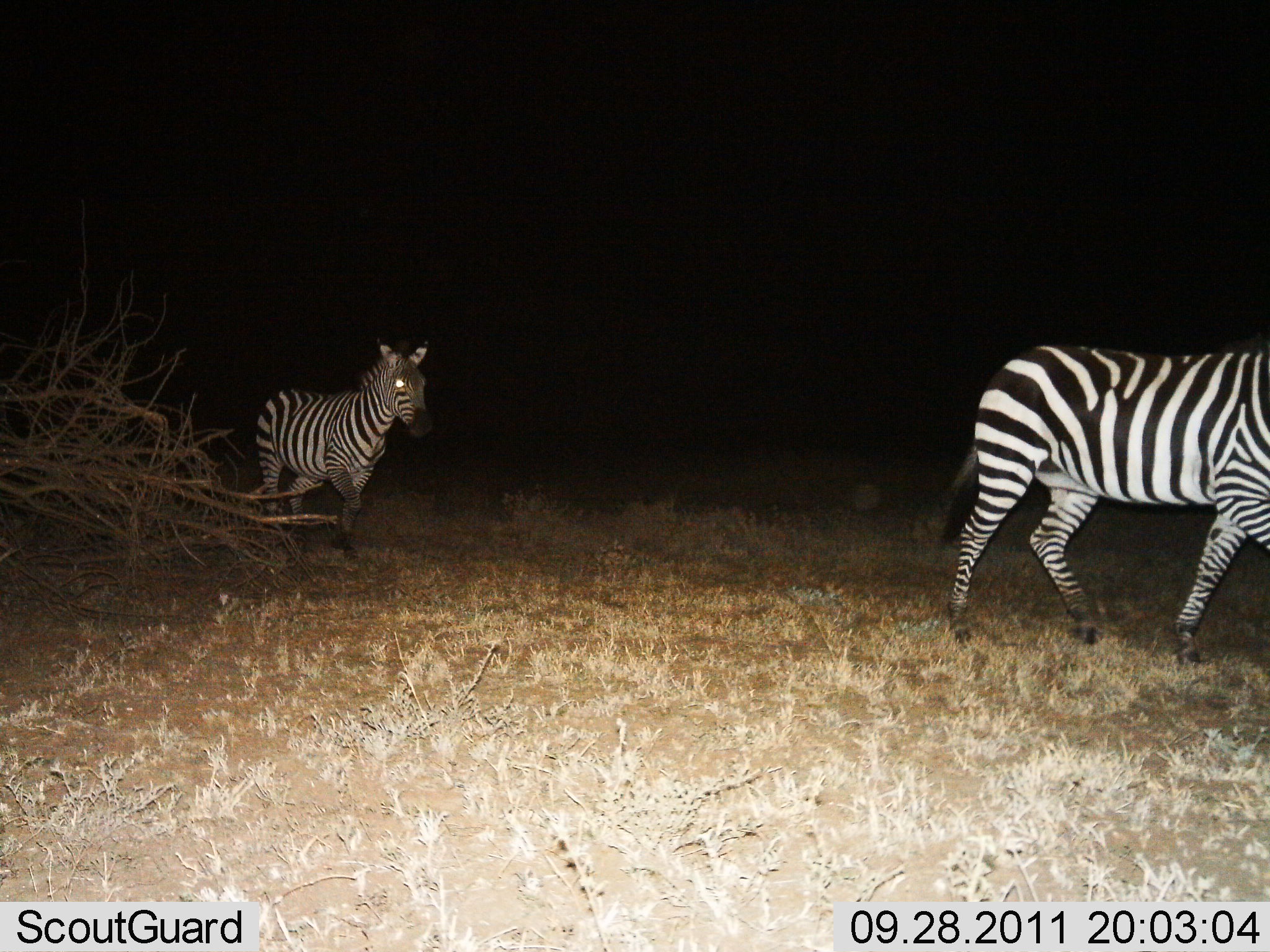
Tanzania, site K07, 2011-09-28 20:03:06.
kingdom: Animalia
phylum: Chordata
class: Mammalia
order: Perissodactyla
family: Equidae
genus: Equus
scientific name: Equus quagga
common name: plains zebra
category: zebra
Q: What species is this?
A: Zebra (plains zebra) (Equus quagga).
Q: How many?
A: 2.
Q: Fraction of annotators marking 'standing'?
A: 9%.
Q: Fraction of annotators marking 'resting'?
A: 0%.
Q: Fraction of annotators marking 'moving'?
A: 91%.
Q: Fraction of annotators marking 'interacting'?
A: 0%.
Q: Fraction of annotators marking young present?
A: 0%.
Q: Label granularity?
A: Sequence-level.